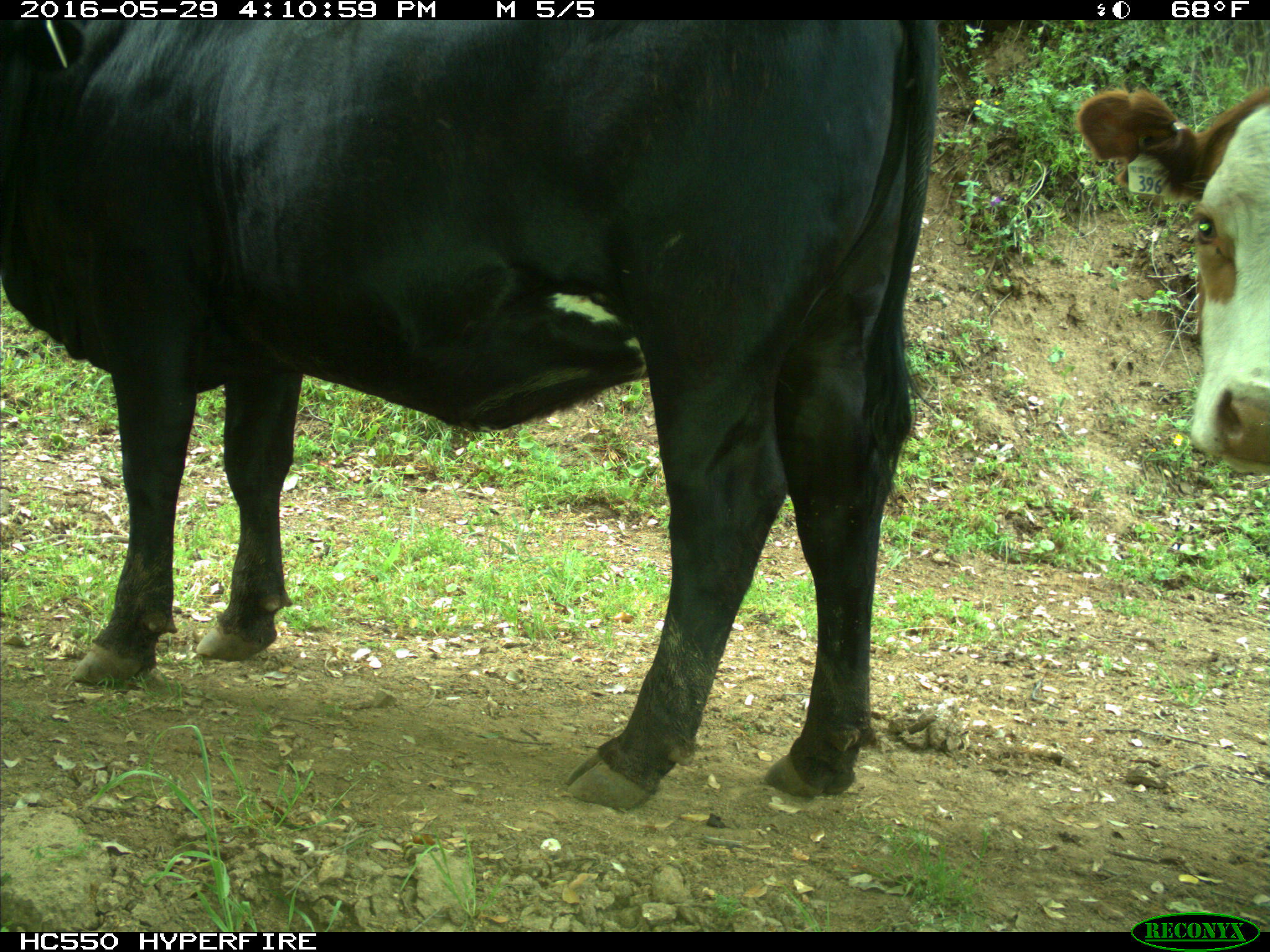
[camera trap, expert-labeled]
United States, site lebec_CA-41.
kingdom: Animalia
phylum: Chordata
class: Mammalia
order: Artiodactyla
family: Bovidae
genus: Bos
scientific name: Bos taurus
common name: domestic cow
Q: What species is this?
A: Bos taurus (domestic cow).